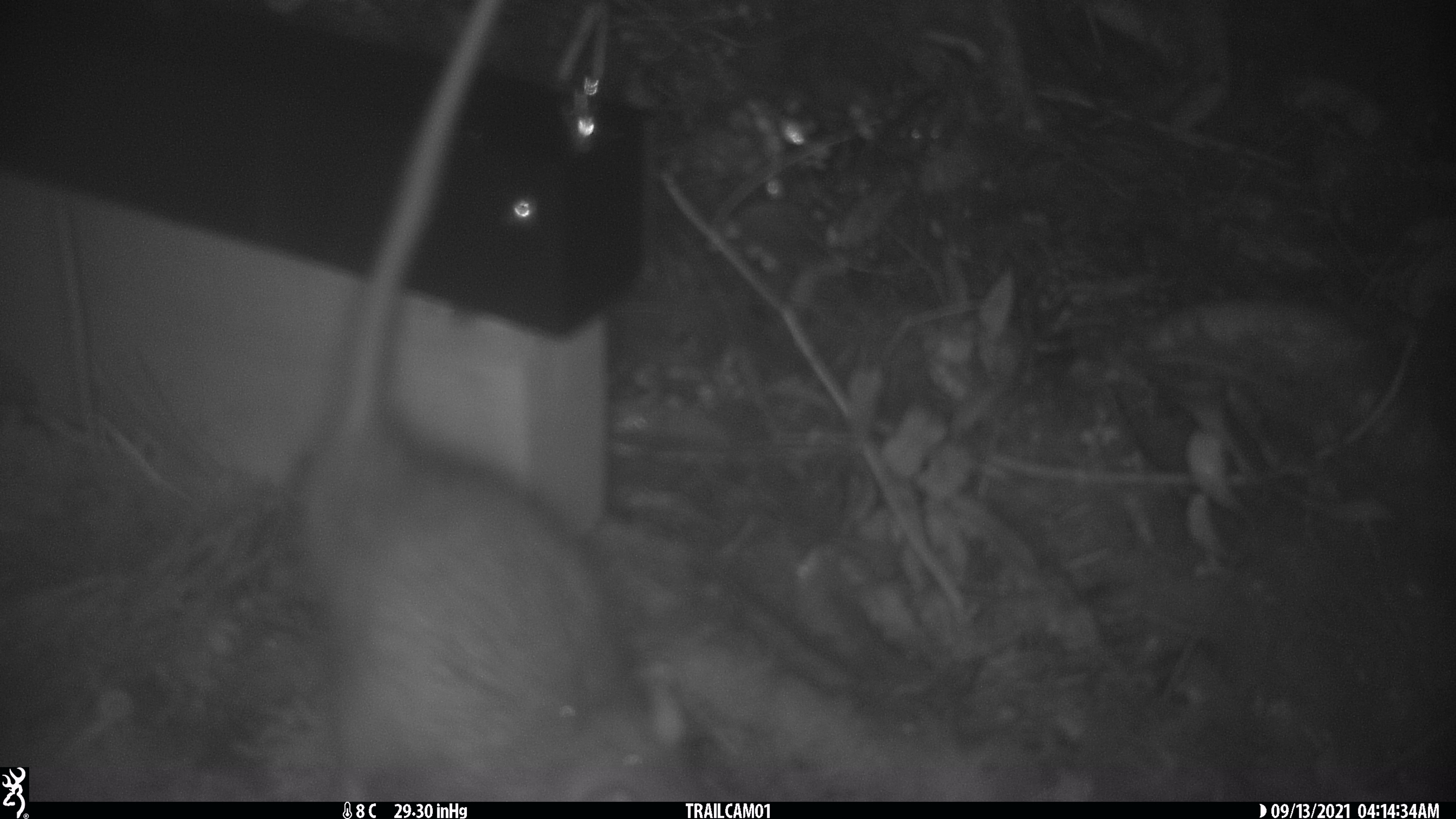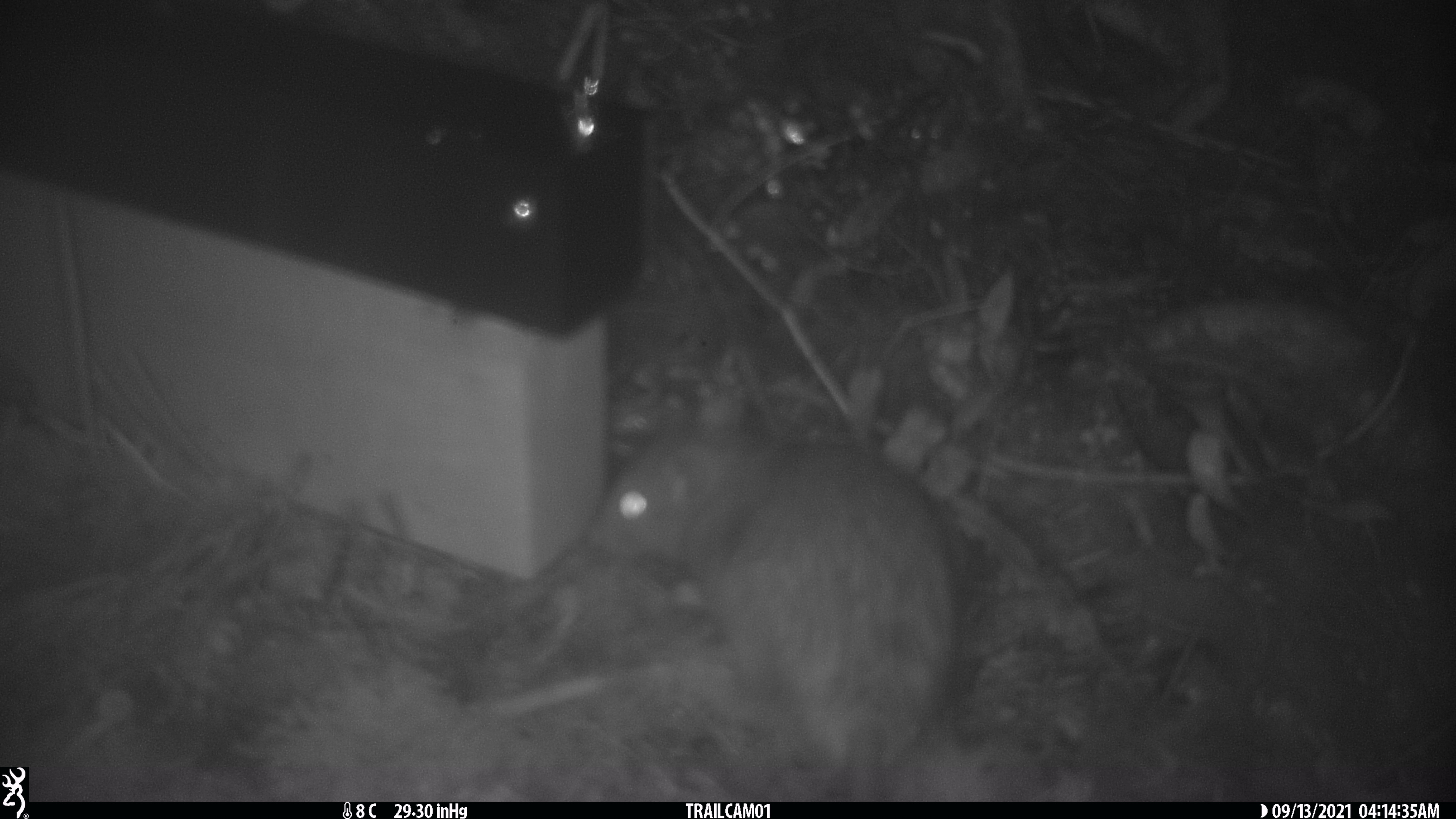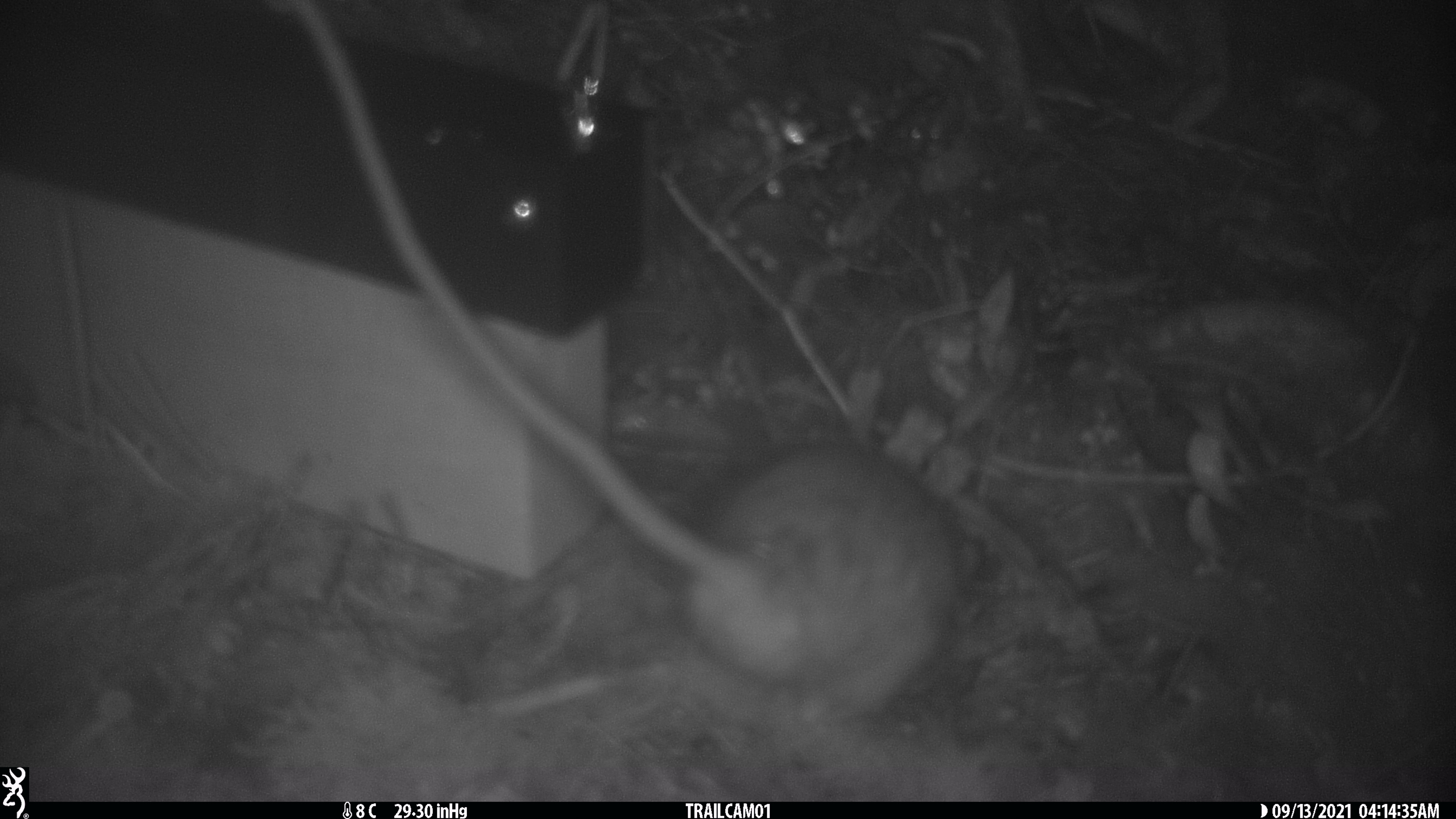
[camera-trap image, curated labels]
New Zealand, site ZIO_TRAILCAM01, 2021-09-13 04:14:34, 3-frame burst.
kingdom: Animalia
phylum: Chordata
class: Mammalia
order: Rodentia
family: Muridae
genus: Rattus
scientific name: Rattus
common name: rat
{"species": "rat (Rattus)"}